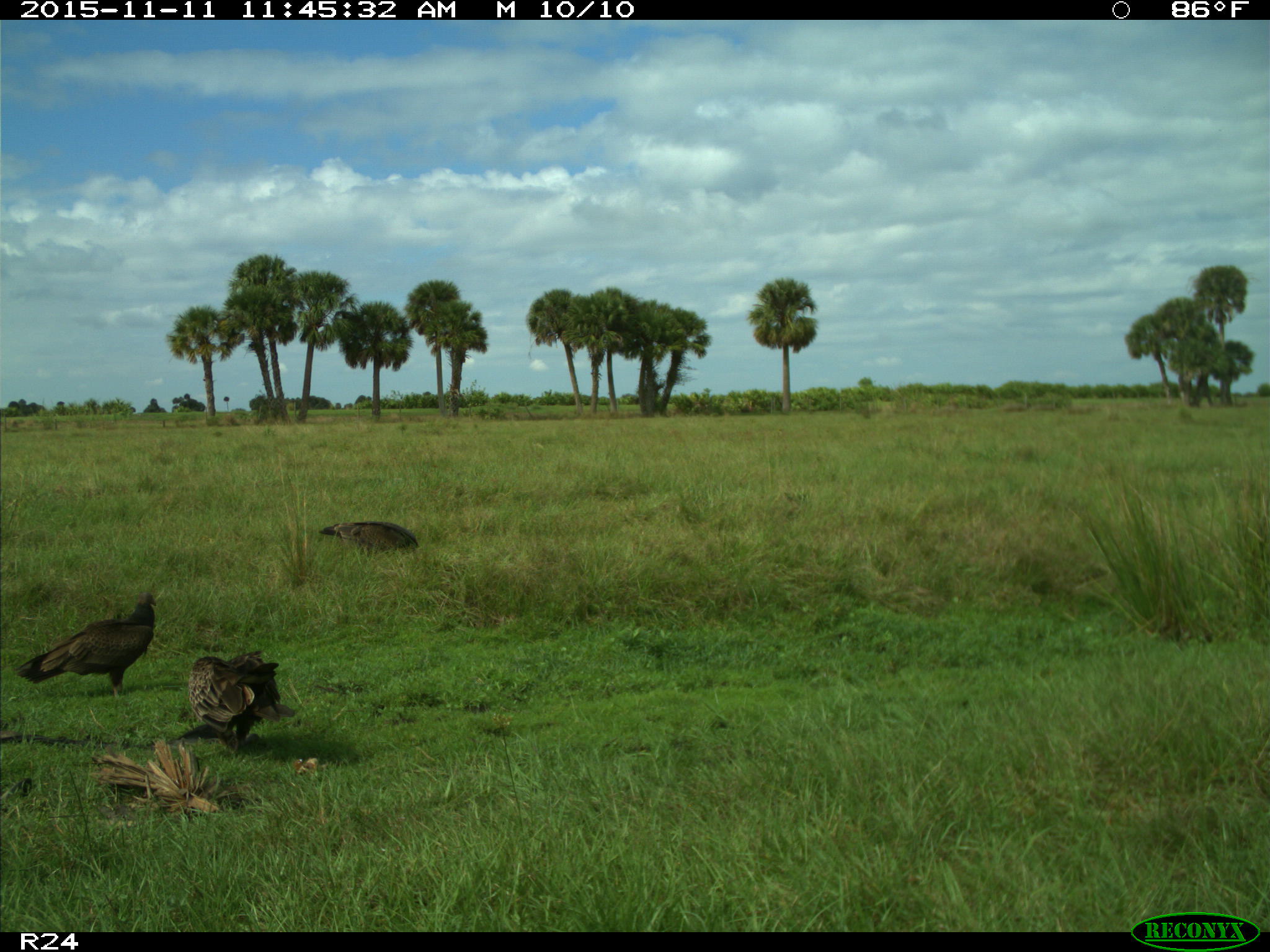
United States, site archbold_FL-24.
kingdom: Animalia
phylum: Chordata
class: Aves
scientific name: Aves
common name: birds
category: unidentified bird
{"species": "unidentified bird (birds) (Aves)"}